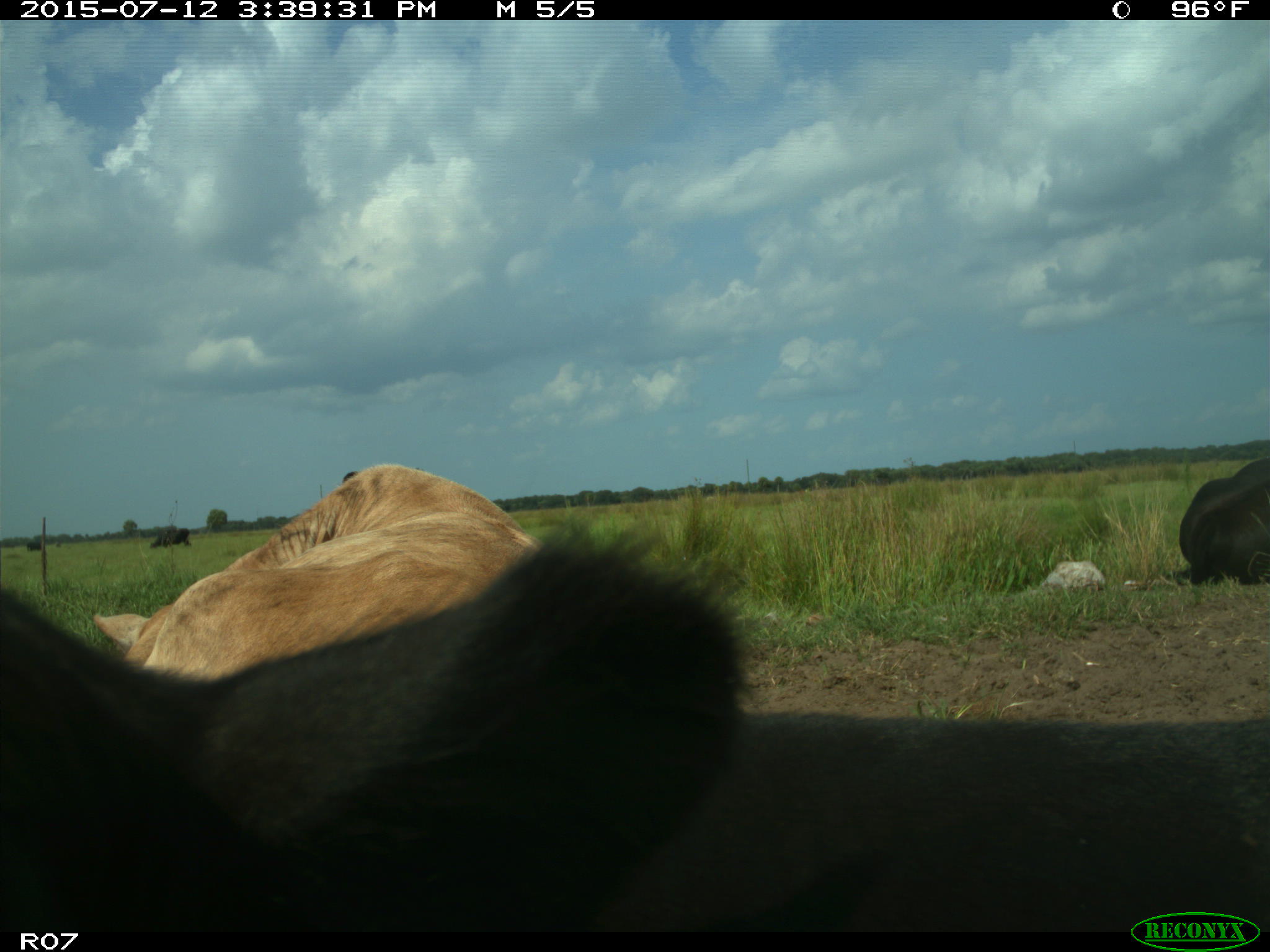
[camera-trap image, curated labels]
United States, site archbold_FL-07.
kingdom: Animalia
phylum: Chordata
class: Mammalia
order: Artiodactyla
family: Bovidae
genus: Bos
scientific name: Bos taurus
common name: domestic cow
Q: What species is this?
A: Bos taurus (domestic cow).